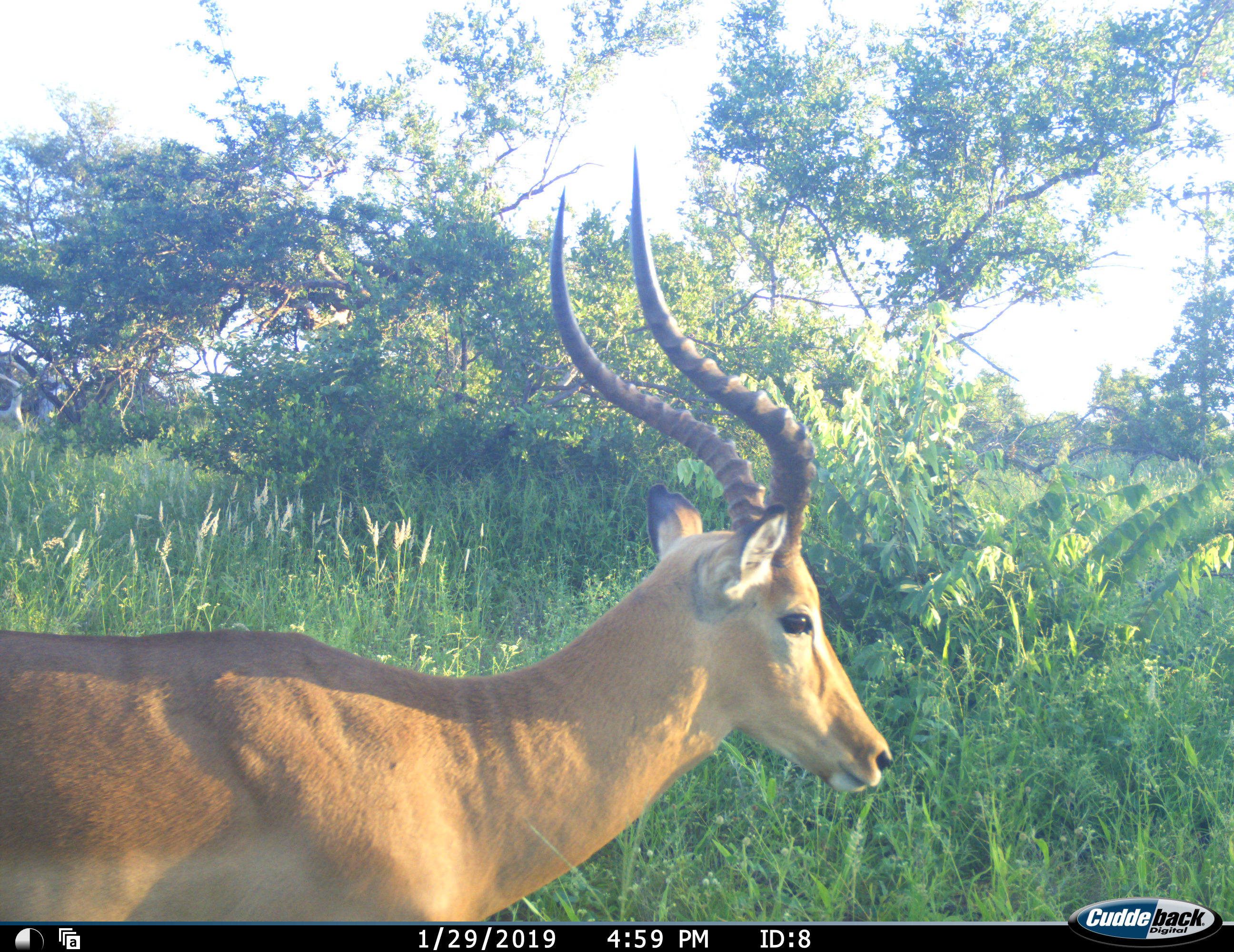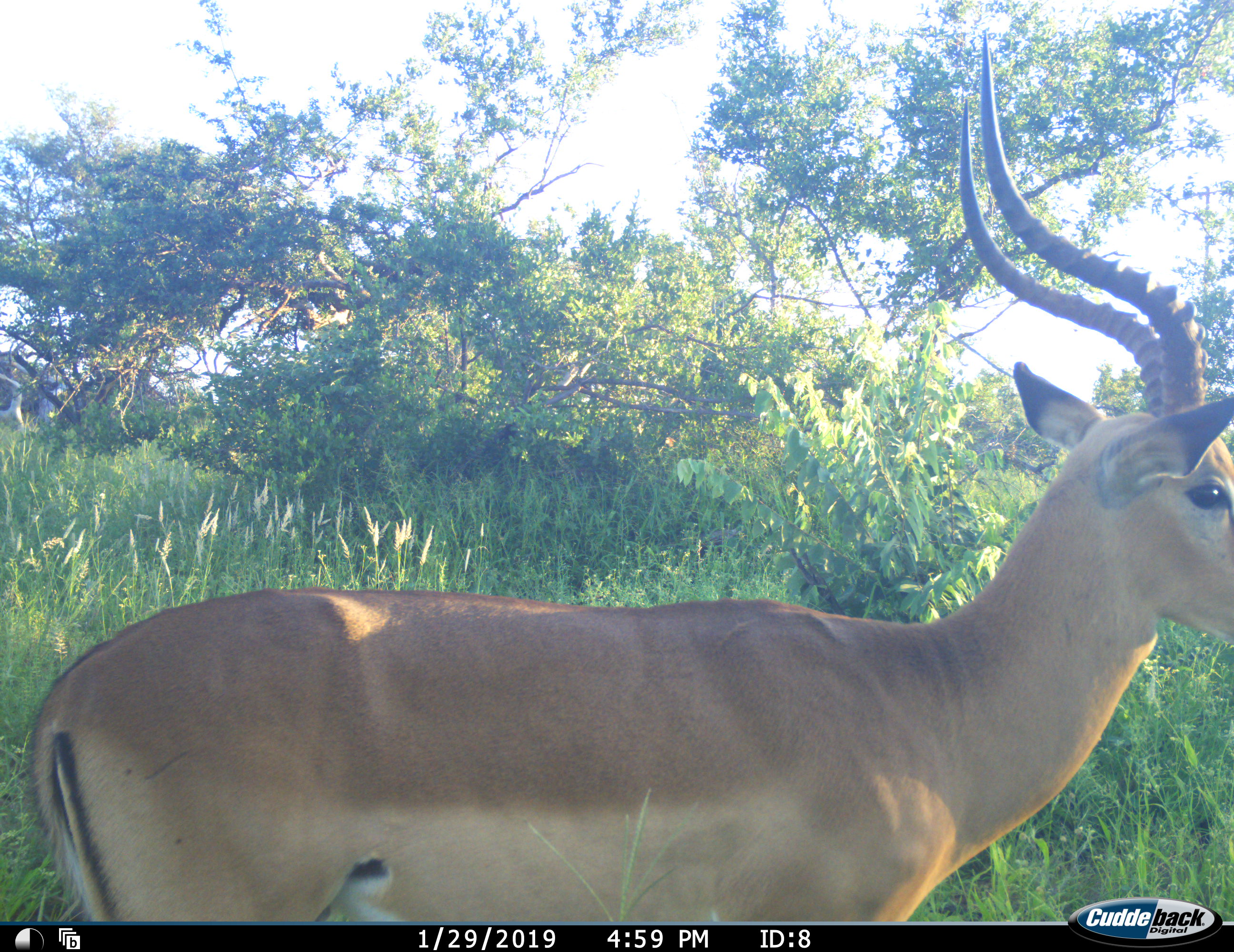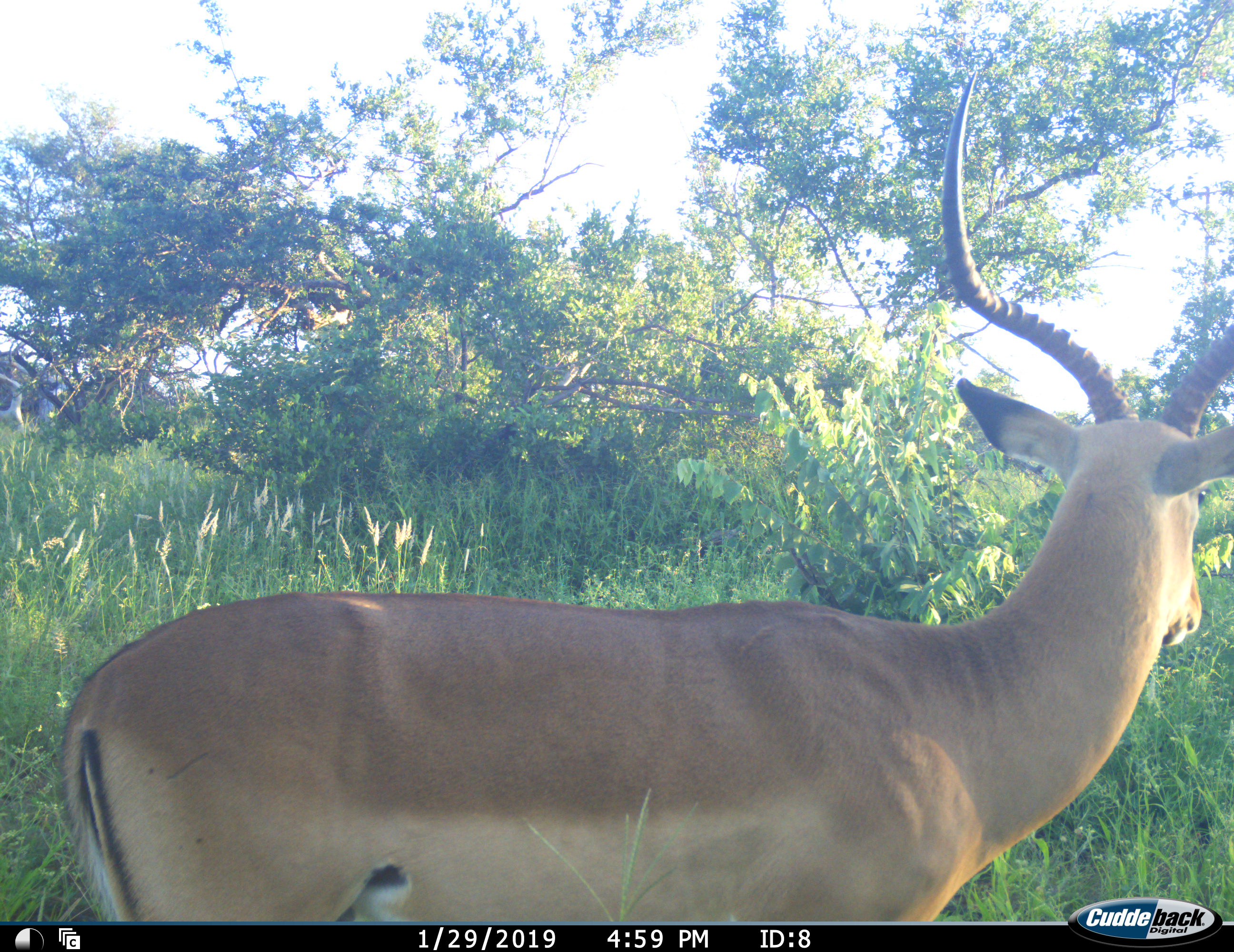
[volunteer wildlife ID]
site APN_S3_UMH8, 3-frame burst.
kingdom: Animalia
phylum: Chordata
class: Mammalia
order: Artiodactyla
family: Bovidae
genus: Aepyceros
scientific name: Aepyceros melampus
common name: impala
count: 1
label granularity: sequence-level